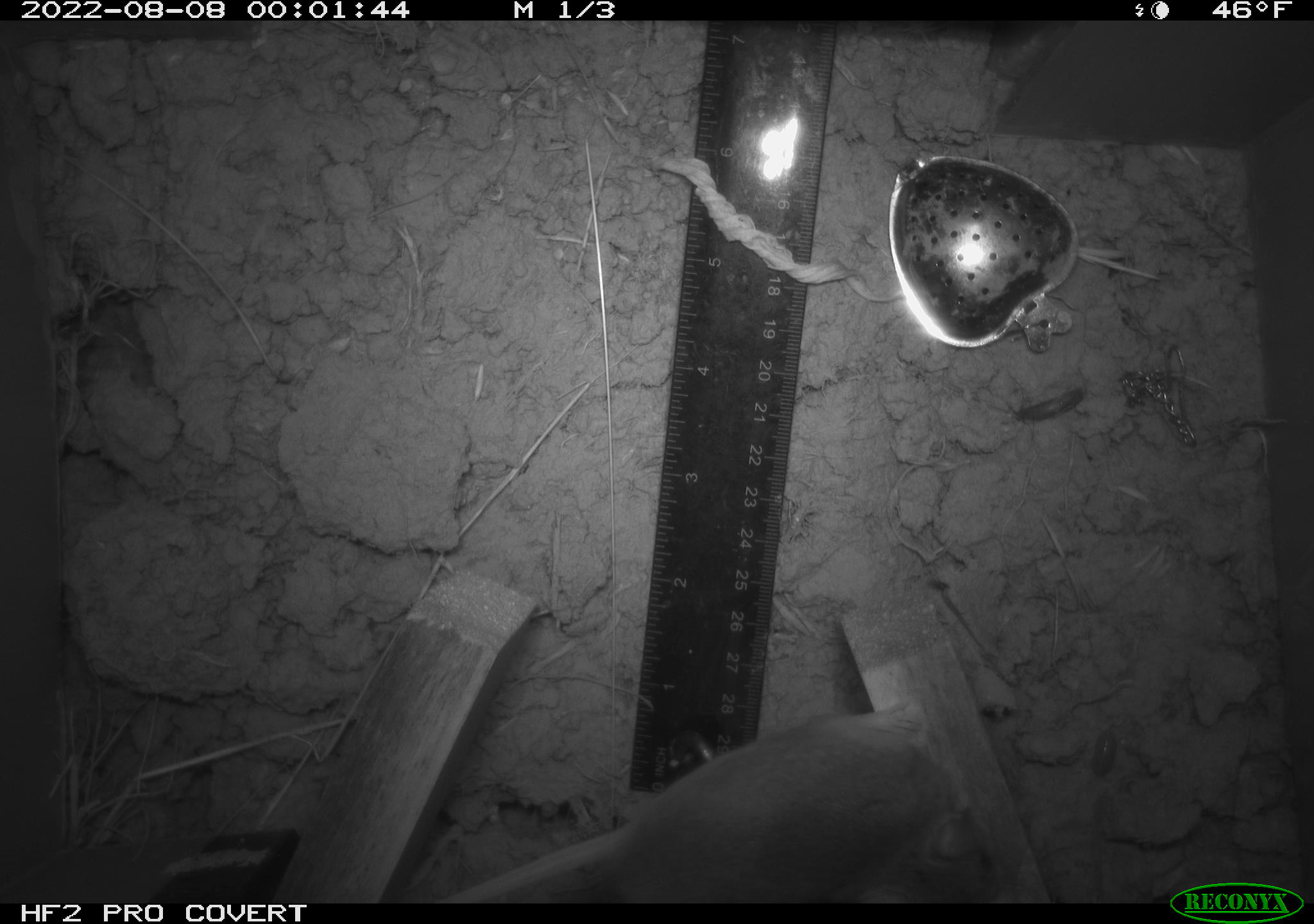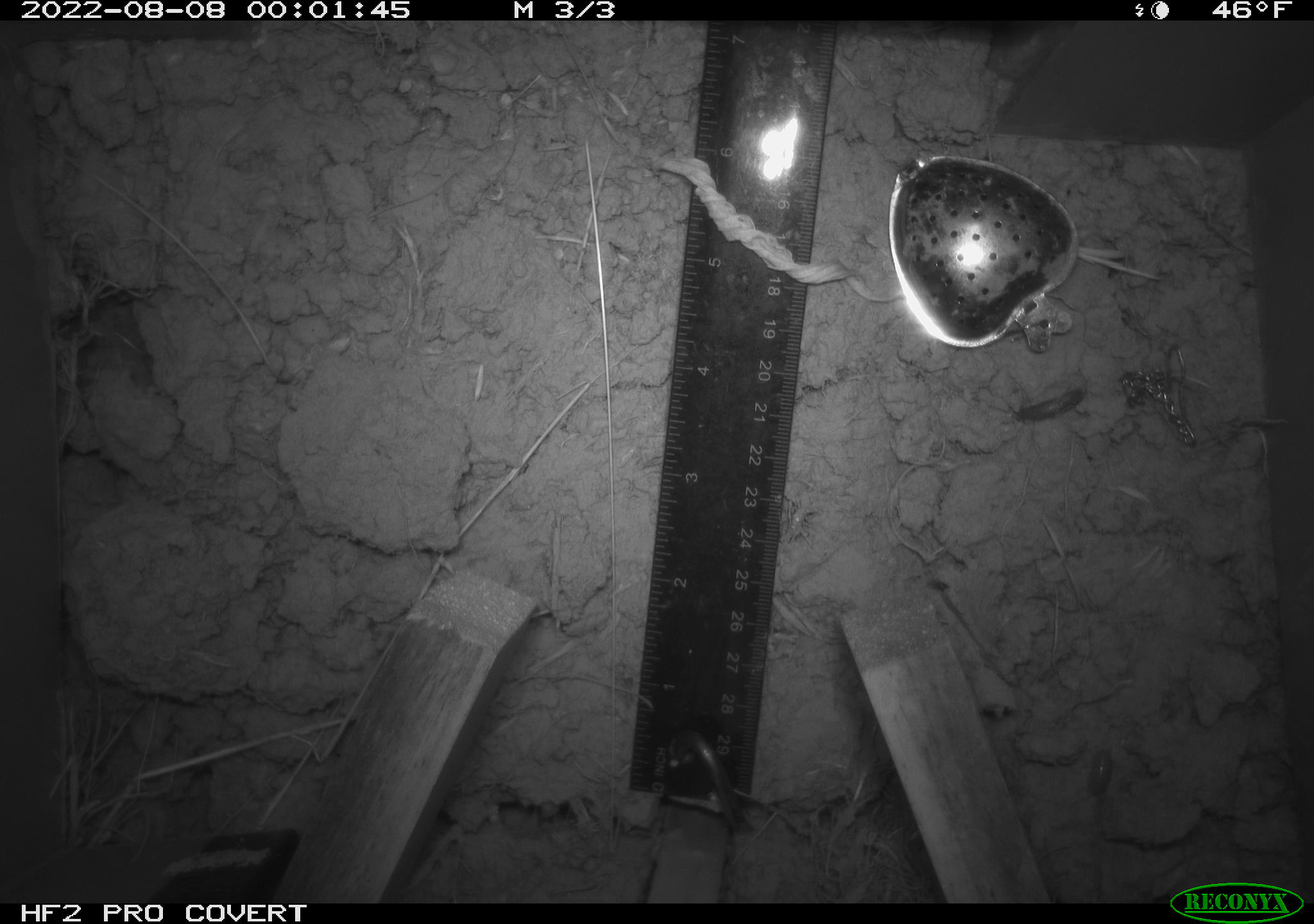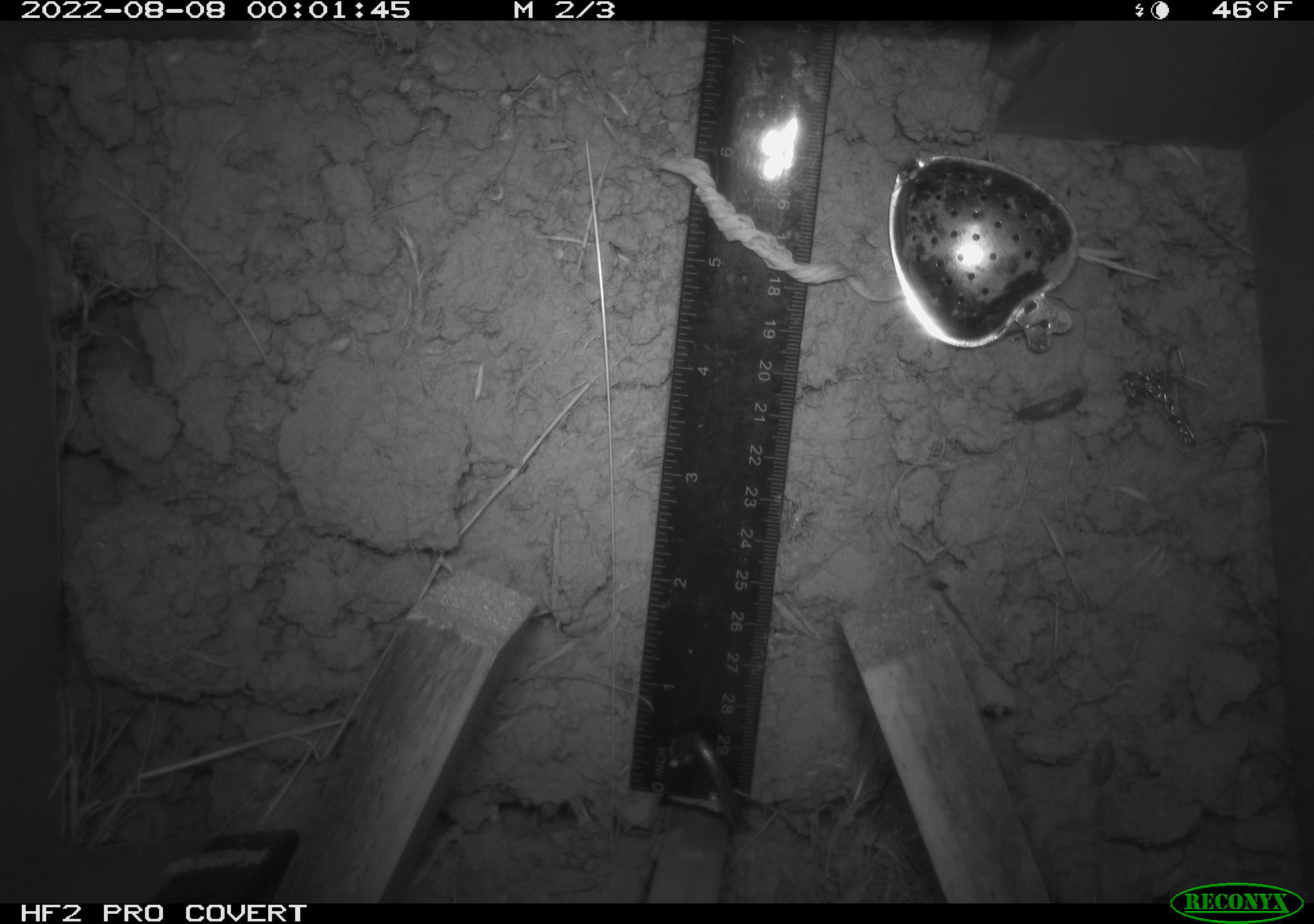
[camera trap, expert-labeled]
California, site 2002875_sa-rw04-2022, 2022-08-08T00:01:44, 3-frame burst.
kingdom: Animalia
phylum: Chordata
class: Mammalia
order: Rodentia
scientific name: Rodentia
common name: mouse species